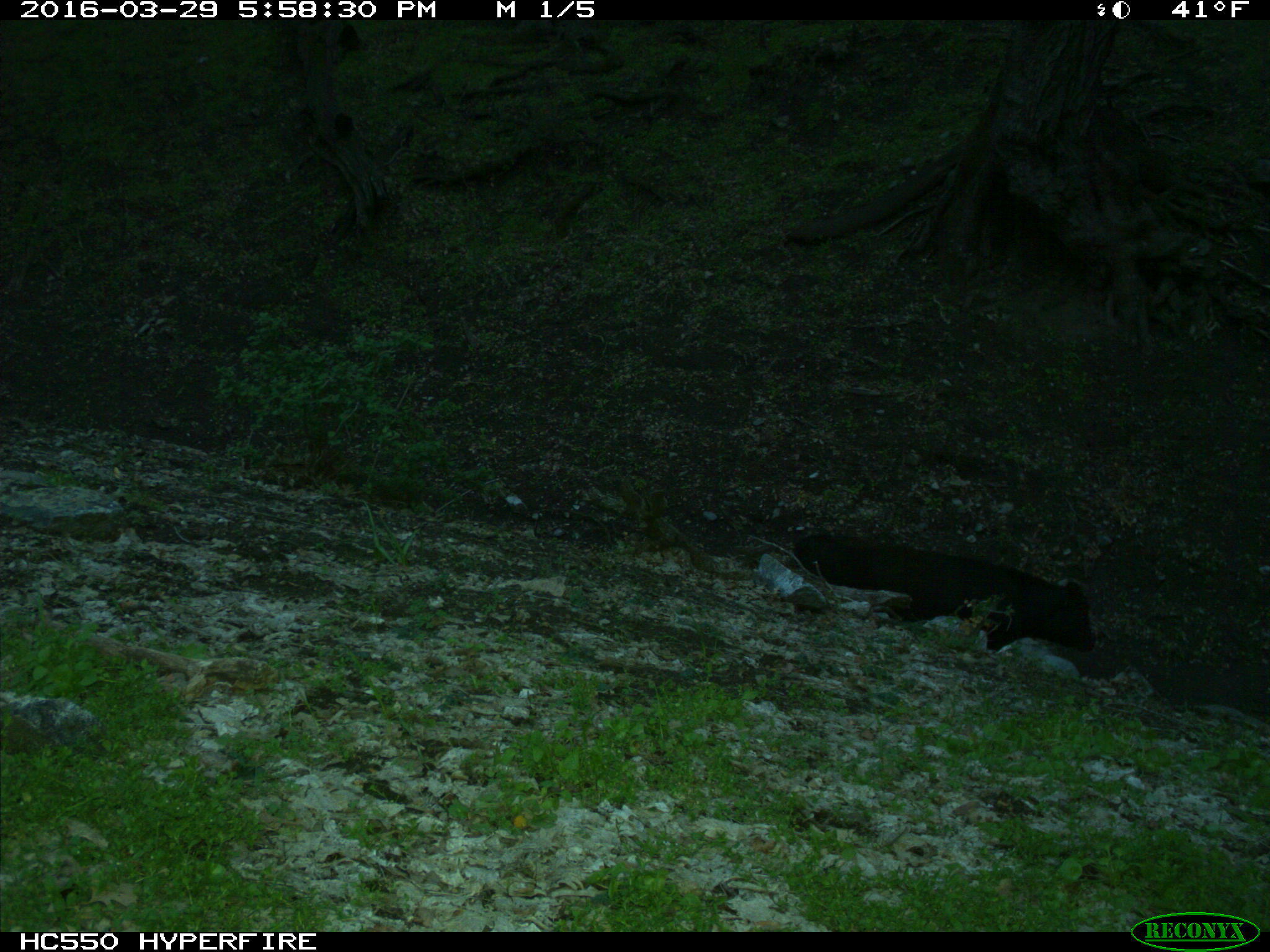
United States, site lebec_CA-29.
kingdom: Animalia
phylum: Chordata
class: Mammalia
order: Artiodactyla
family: Bovidae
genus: Bos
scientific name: Bos taurus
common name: domestic cow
Bos taurus (domestic cow).